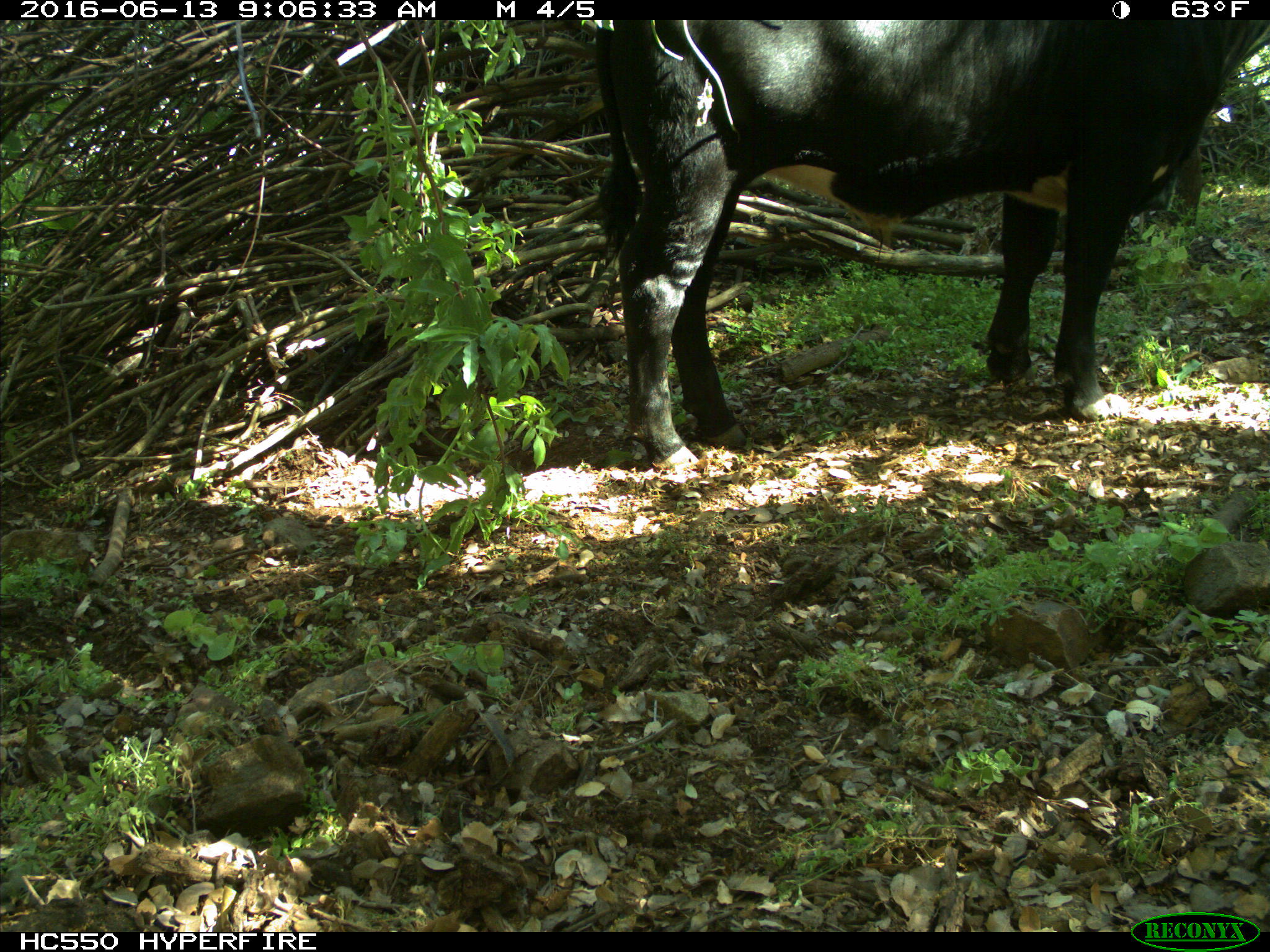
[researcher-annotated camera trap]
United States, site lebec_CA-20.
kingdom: Animalia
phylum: Chordata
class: Mammalia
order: Artiodactyla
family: Bovidae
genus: Bos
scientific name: Bos taurus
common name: domestic cow